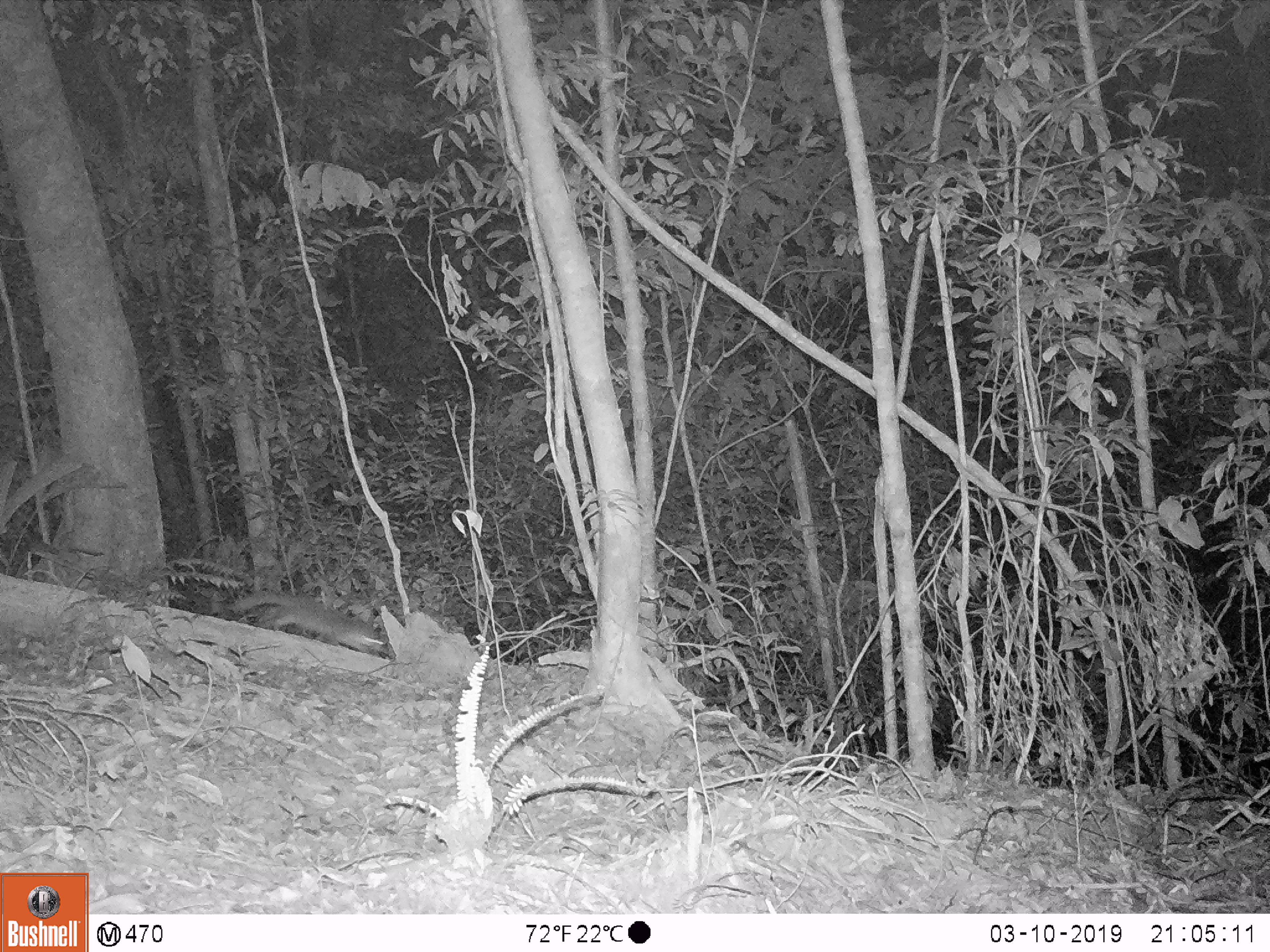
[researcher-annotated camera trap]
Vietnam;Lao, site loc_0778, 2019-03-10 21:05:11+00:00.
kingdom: Animalia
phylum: Chordata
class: Mammalia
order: Carnivora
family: Mustelidae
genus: Melogale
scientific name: Melogale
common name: ferret badger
Ferret badger (Melogale). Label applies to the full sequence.